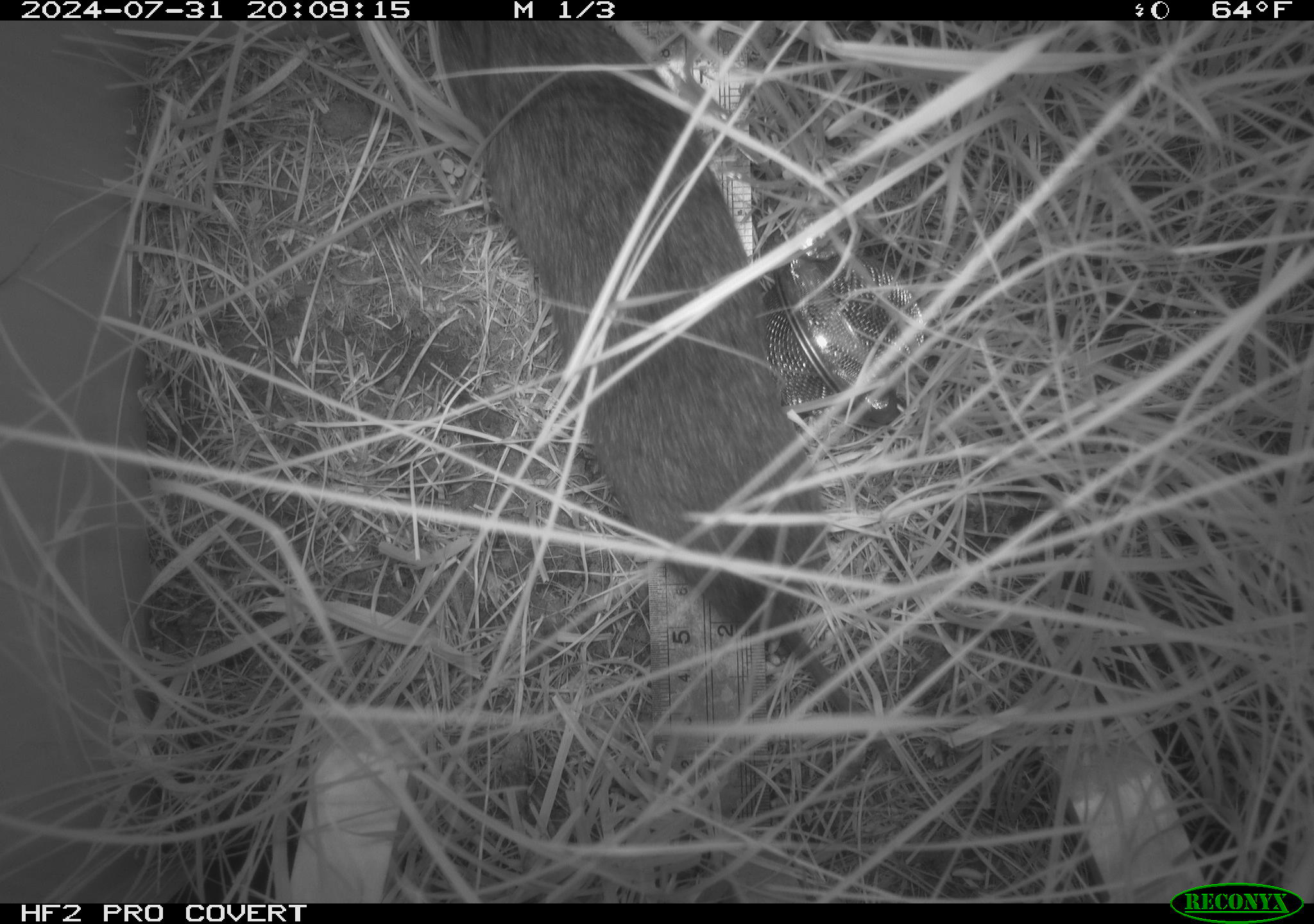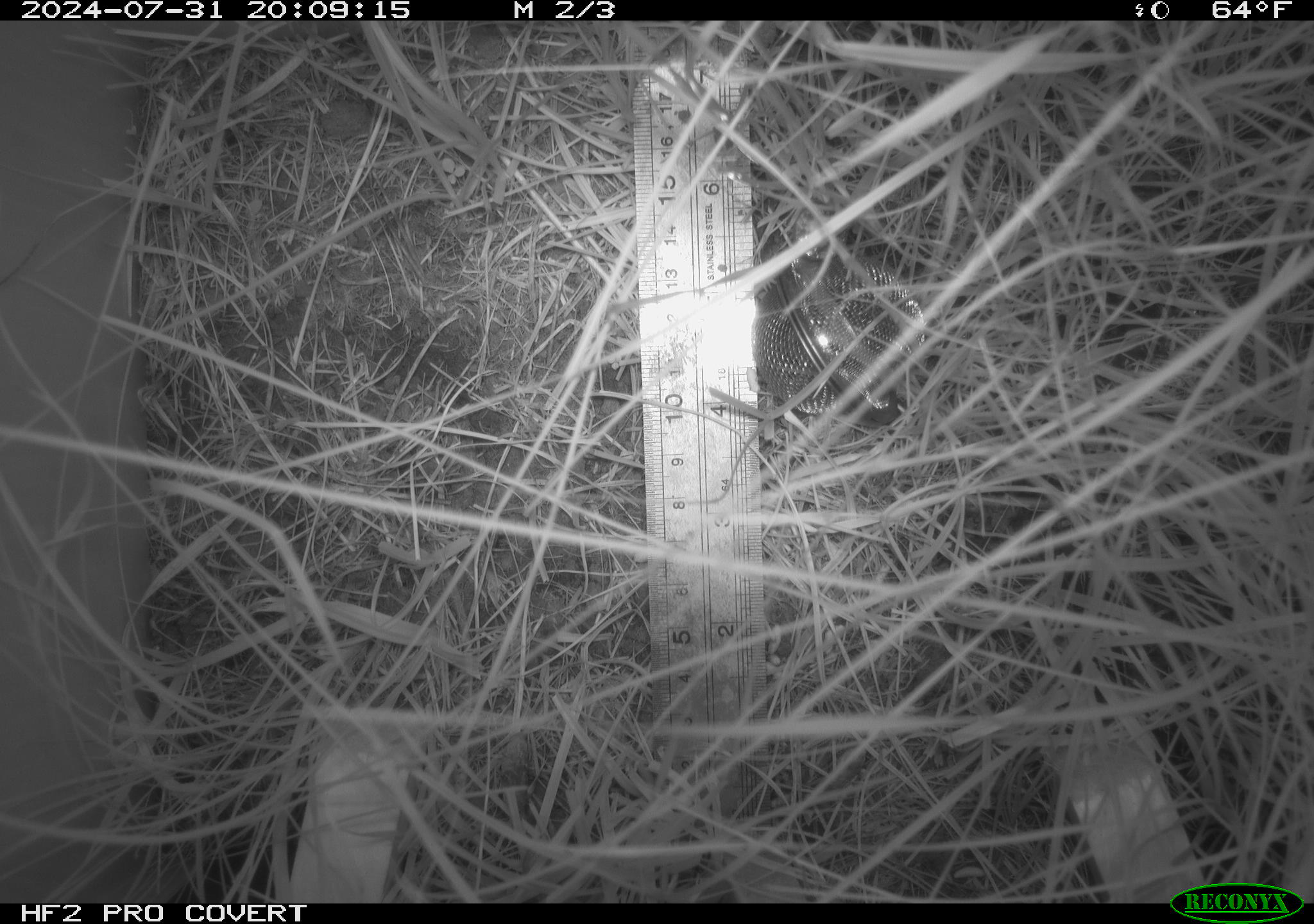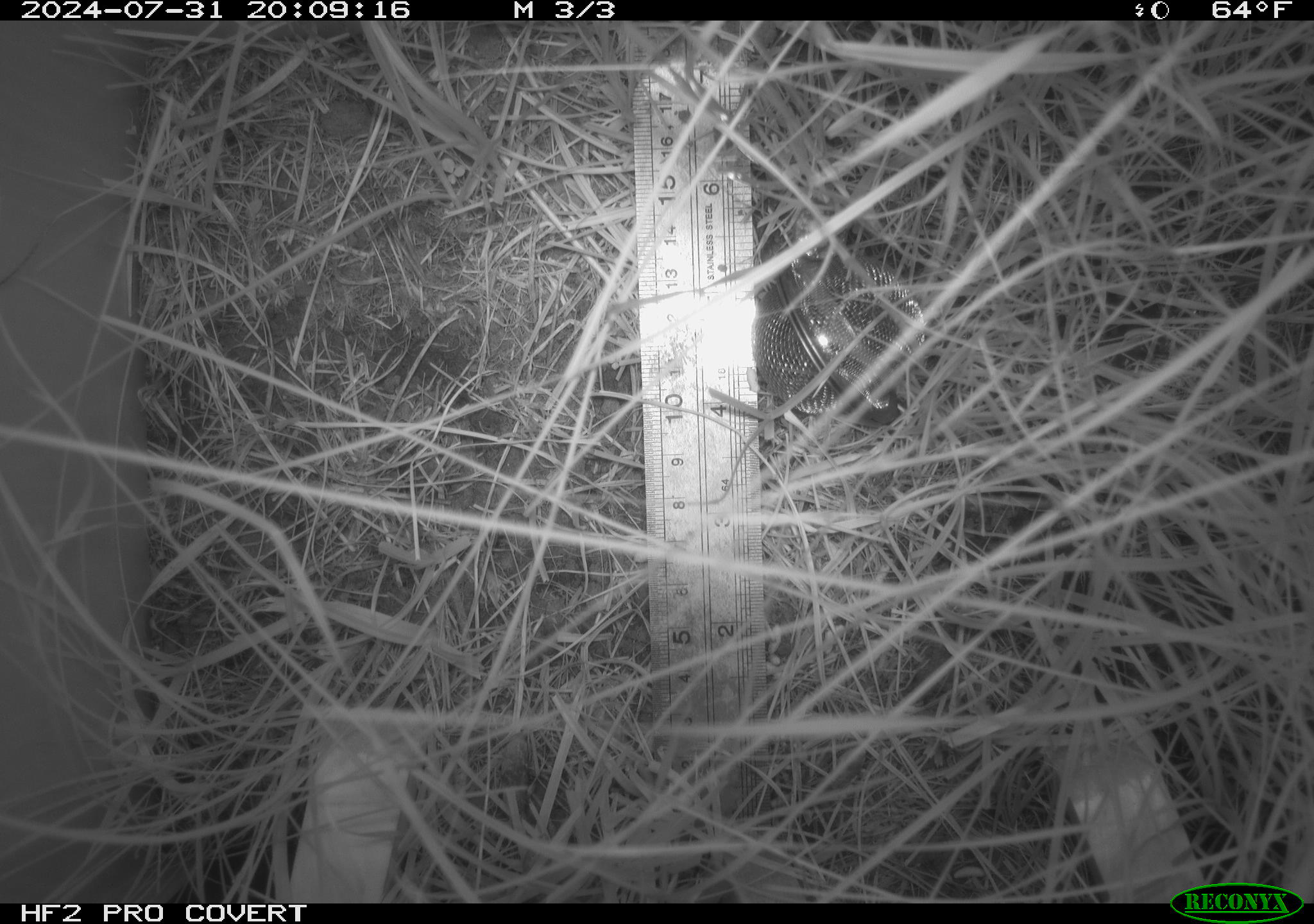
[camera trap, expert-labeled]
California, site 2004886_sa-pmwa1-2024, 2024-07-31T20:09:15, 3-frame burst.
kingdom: Animalia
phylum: Chordata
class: Mammalia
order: Rodentia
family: Cricetidae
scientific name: Arvicolinae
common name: voles, lemmings, and muskrats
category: arvicolinae subfamily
Arvicolinae subfamily (voles, lemmings, and muskrats) (Arvicolinae).